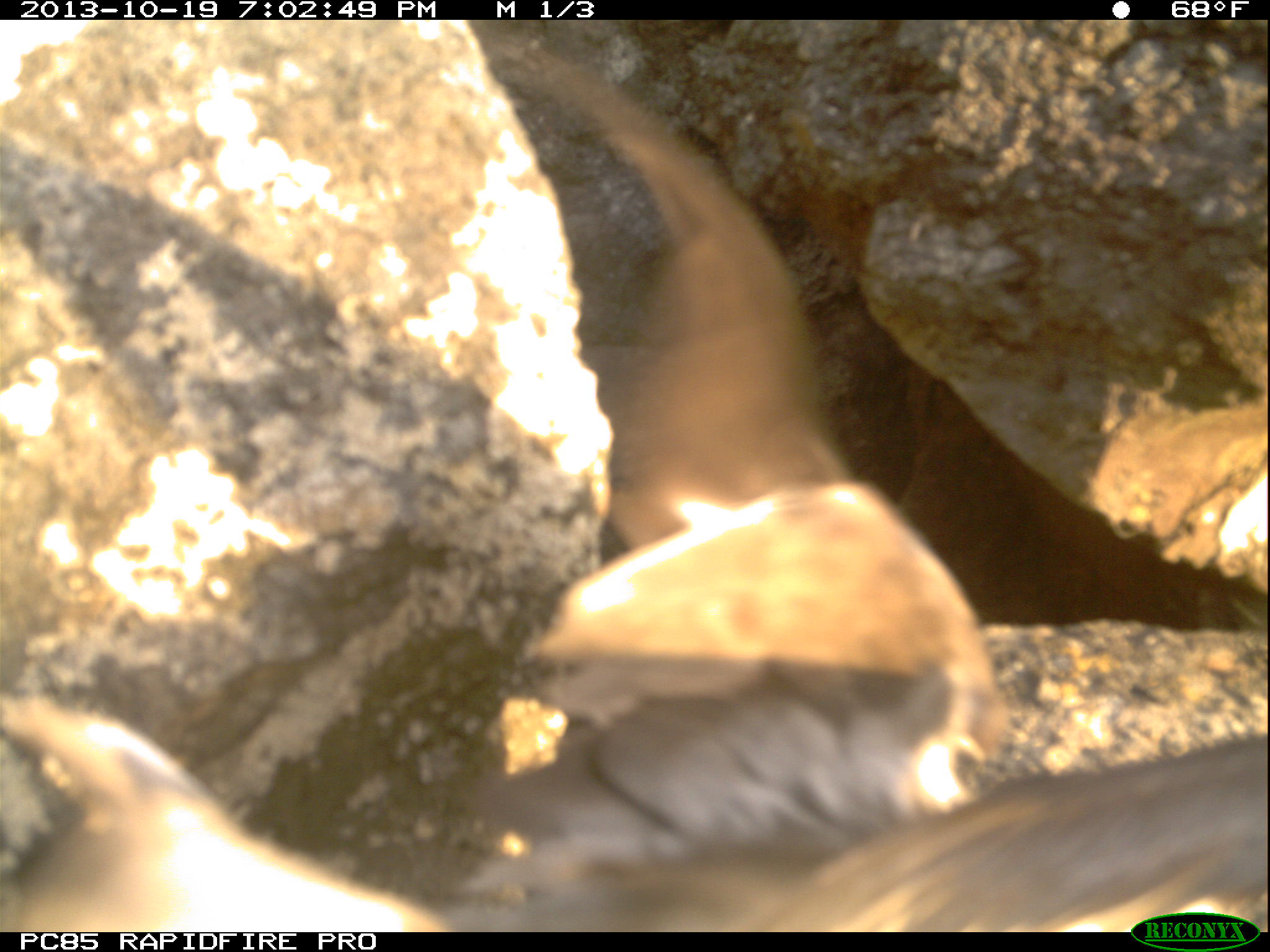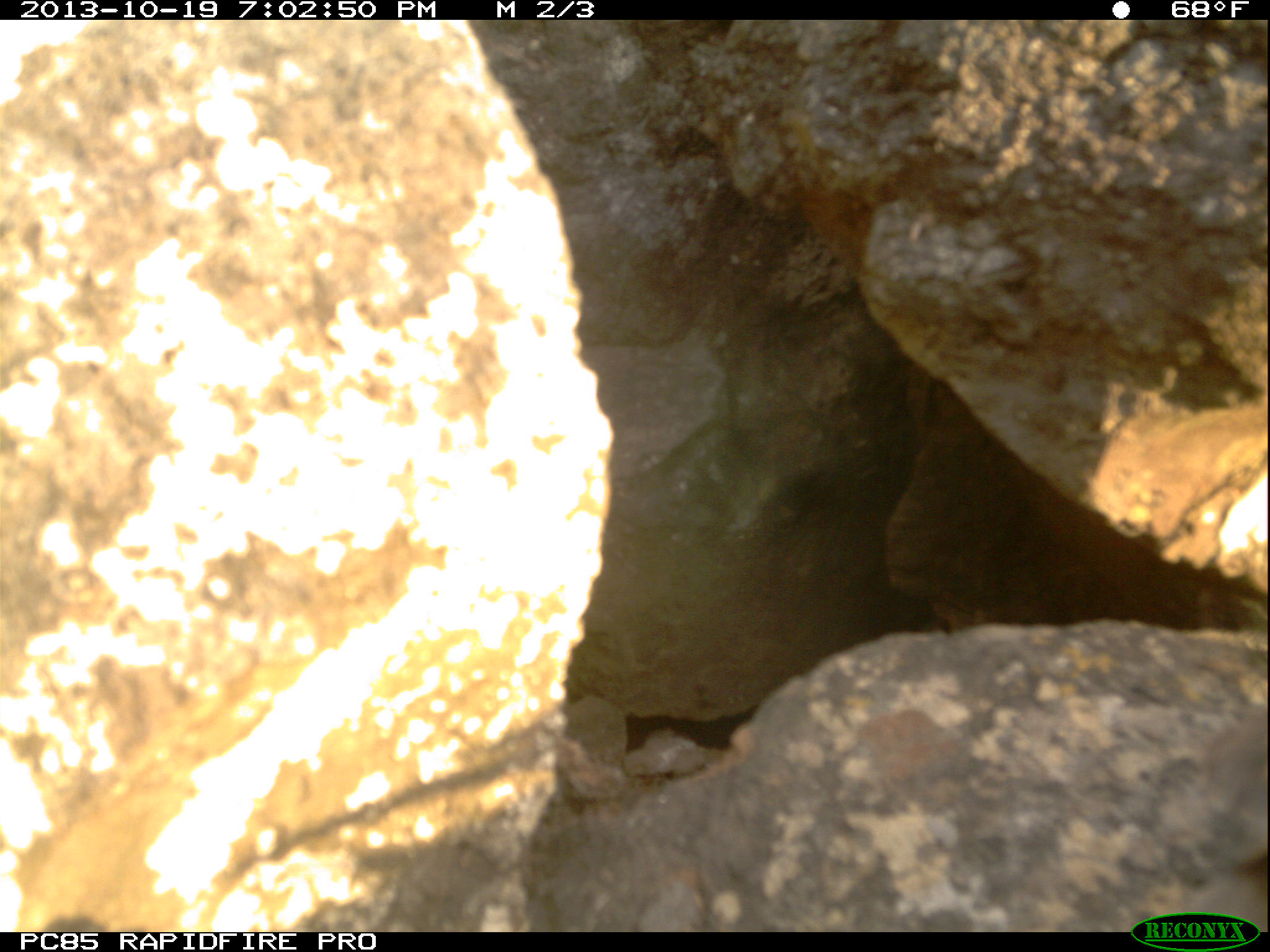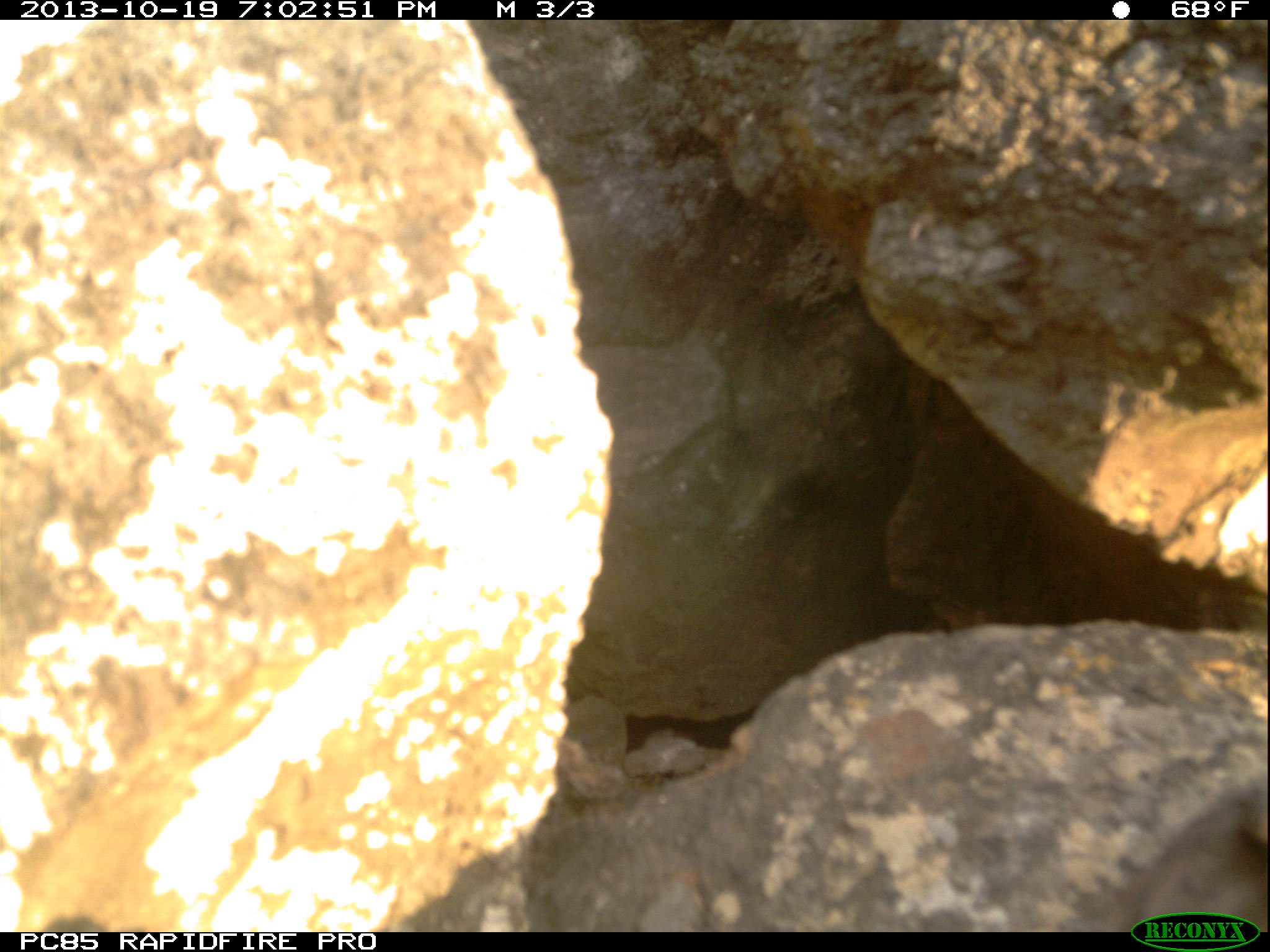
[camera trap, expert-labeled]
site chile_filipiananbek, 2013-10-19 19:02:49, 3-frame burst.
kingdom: Animalia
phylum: Chordata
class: Aves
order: Procellariiformes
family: Procellariidae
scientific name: Procellariidae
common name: petrel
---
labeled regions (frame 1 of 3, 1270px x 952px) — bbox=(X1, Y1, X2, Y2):
petrel: bbox=(11, 42, 1270, 918)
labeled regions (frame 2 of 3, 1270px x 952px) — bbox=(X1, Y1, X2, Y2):
petrel: bbox=(1189, 703, 1270, 909)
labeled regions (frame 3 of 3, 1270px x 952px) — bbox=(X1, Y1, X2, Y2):
petrel: bbox=(1121, 770, 1270, 912)